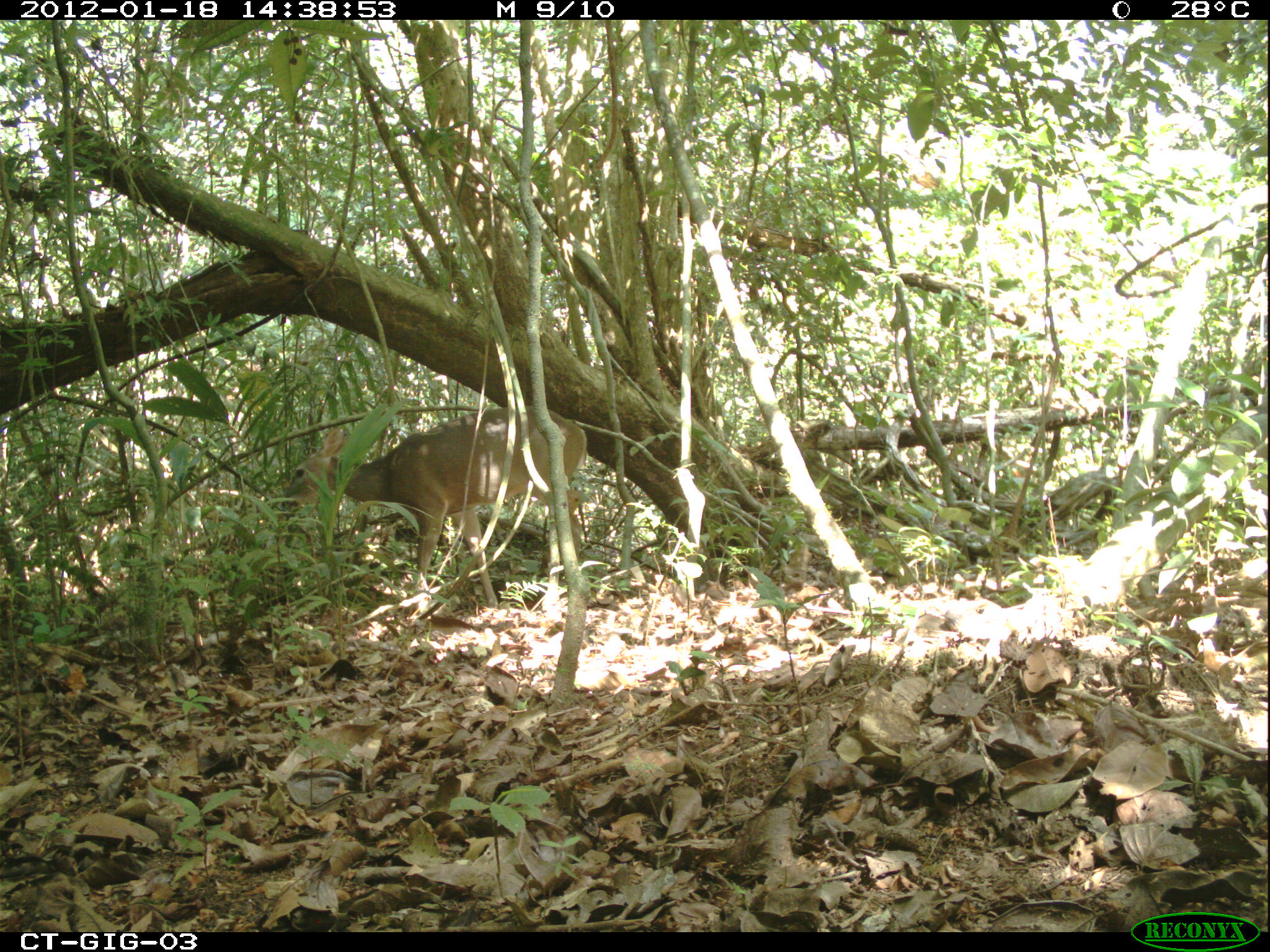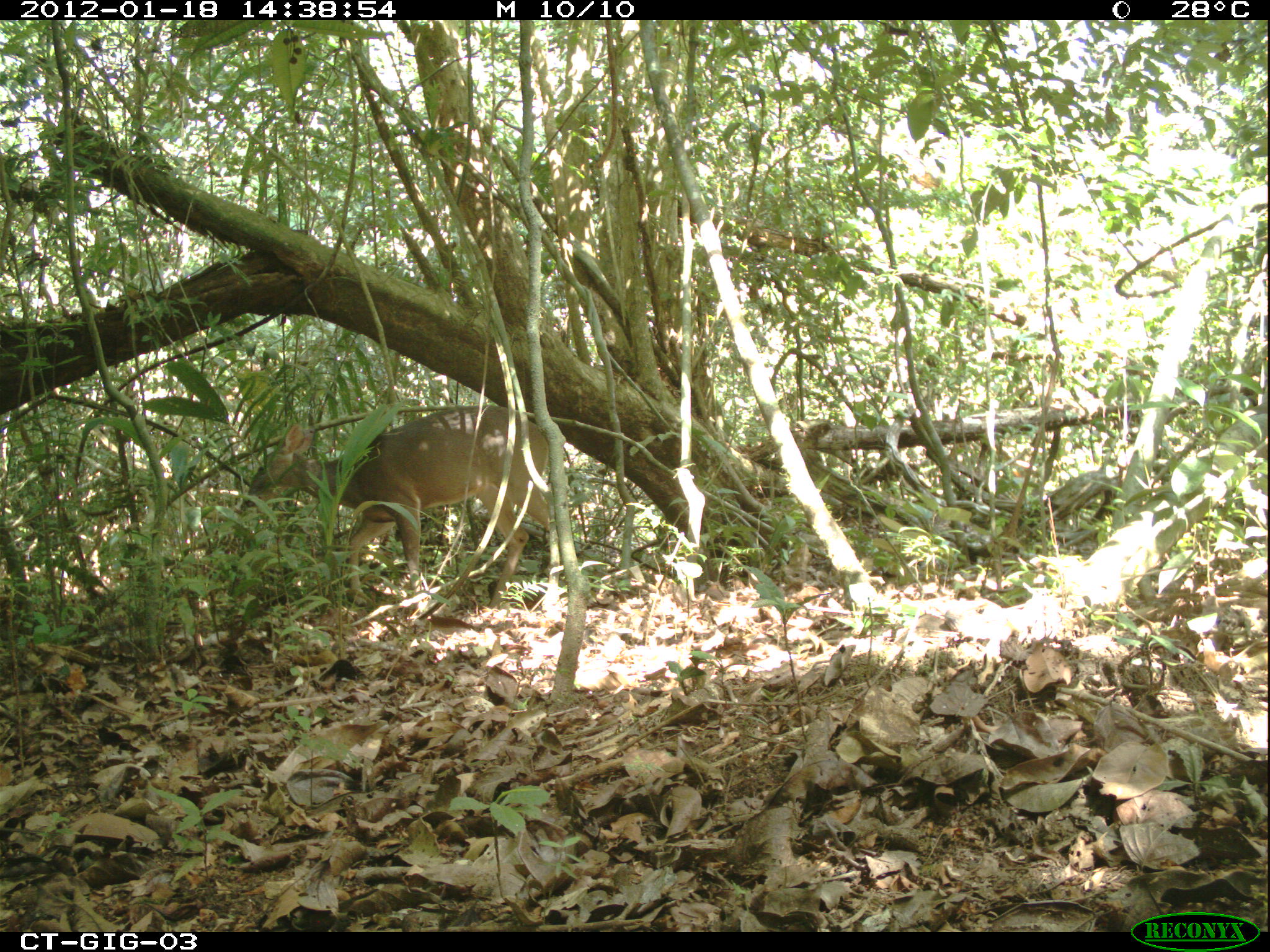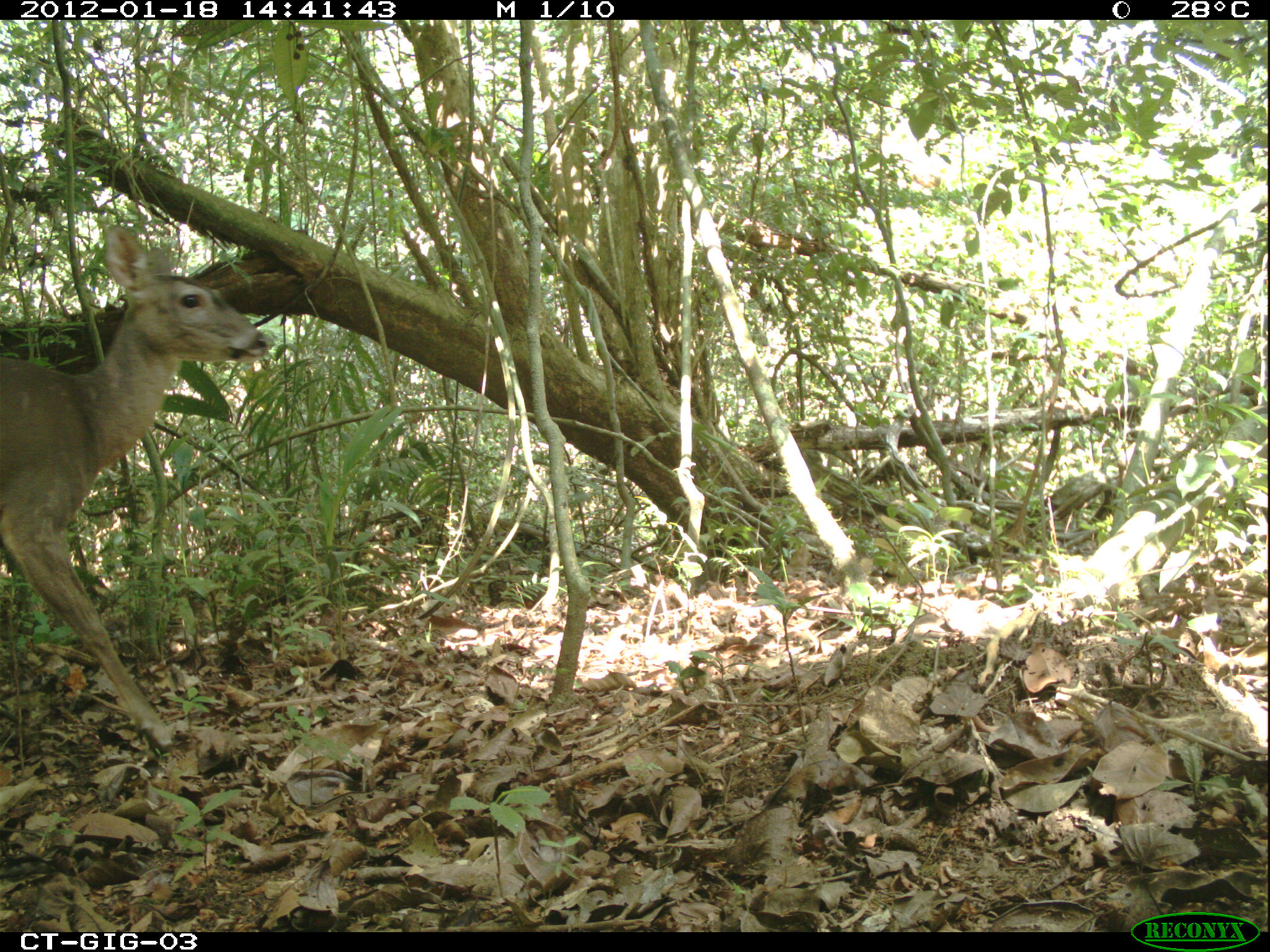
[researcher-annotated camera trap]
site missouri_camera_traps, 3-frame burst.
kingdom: Animalia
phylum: Chordata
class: Mammalia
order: Artiodactyla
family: Cervidae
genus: Odocoileus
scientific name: Odocoileus virginianus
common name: white-tailed deer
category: white tailed deer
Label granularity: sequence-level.